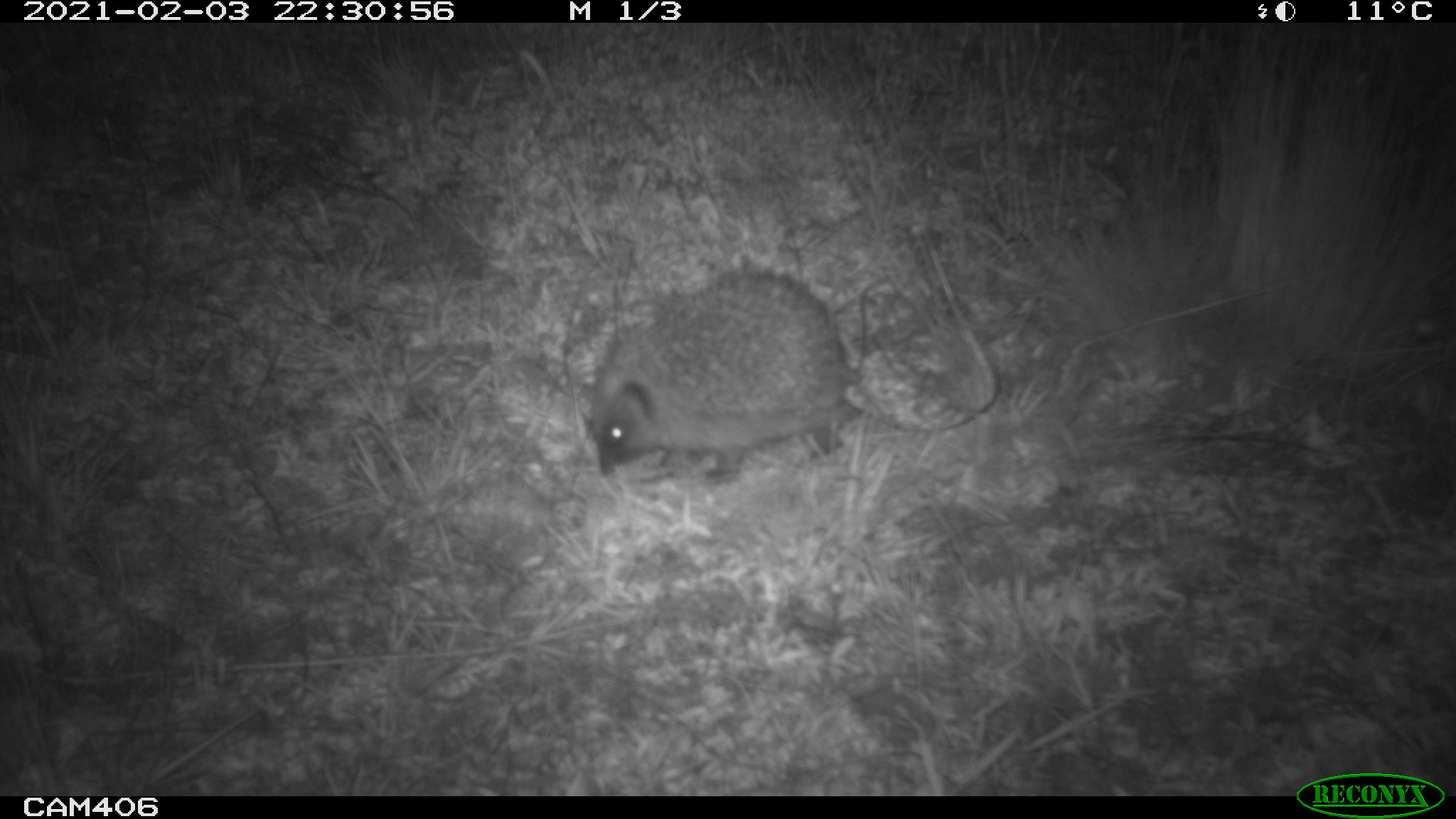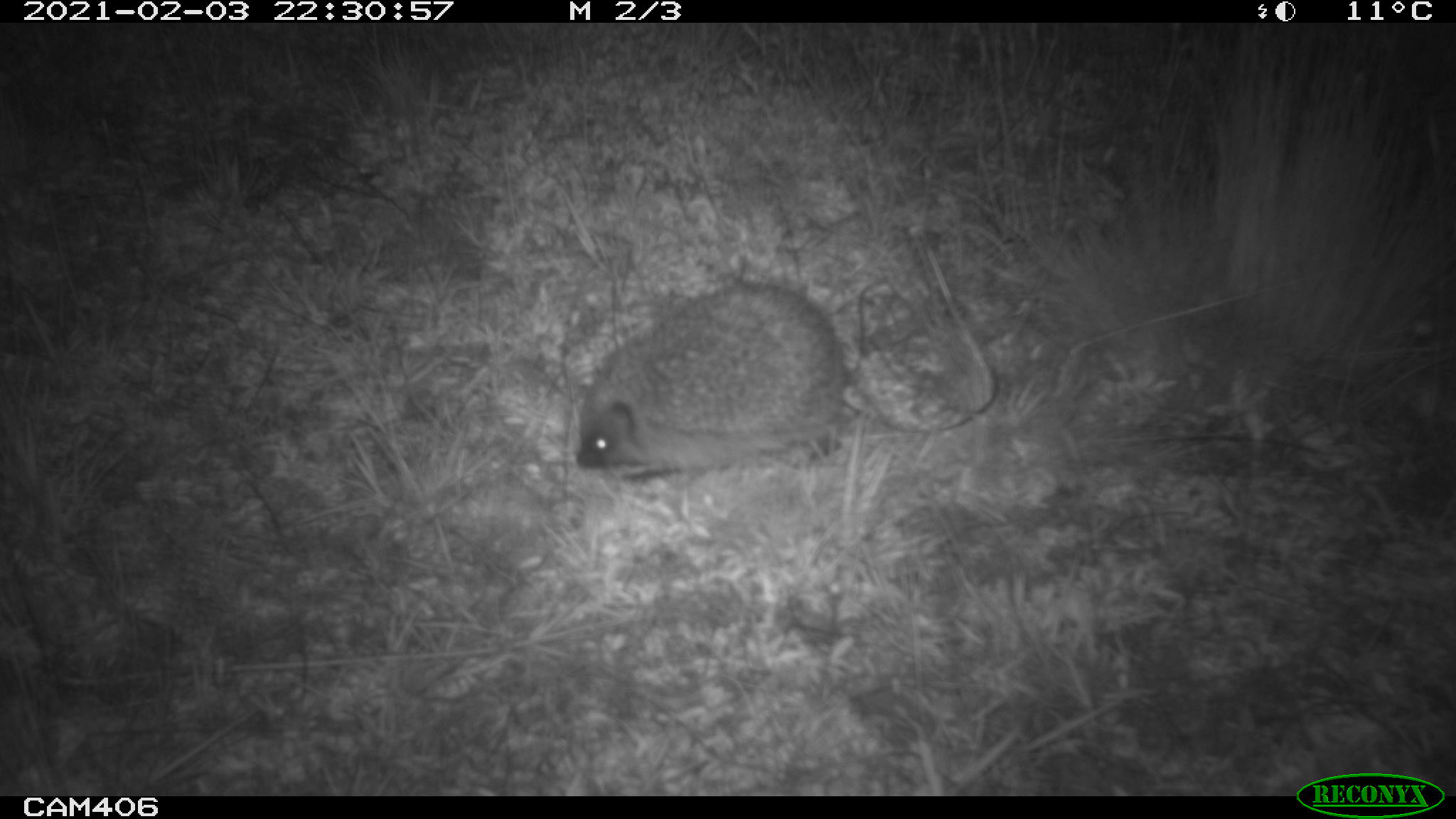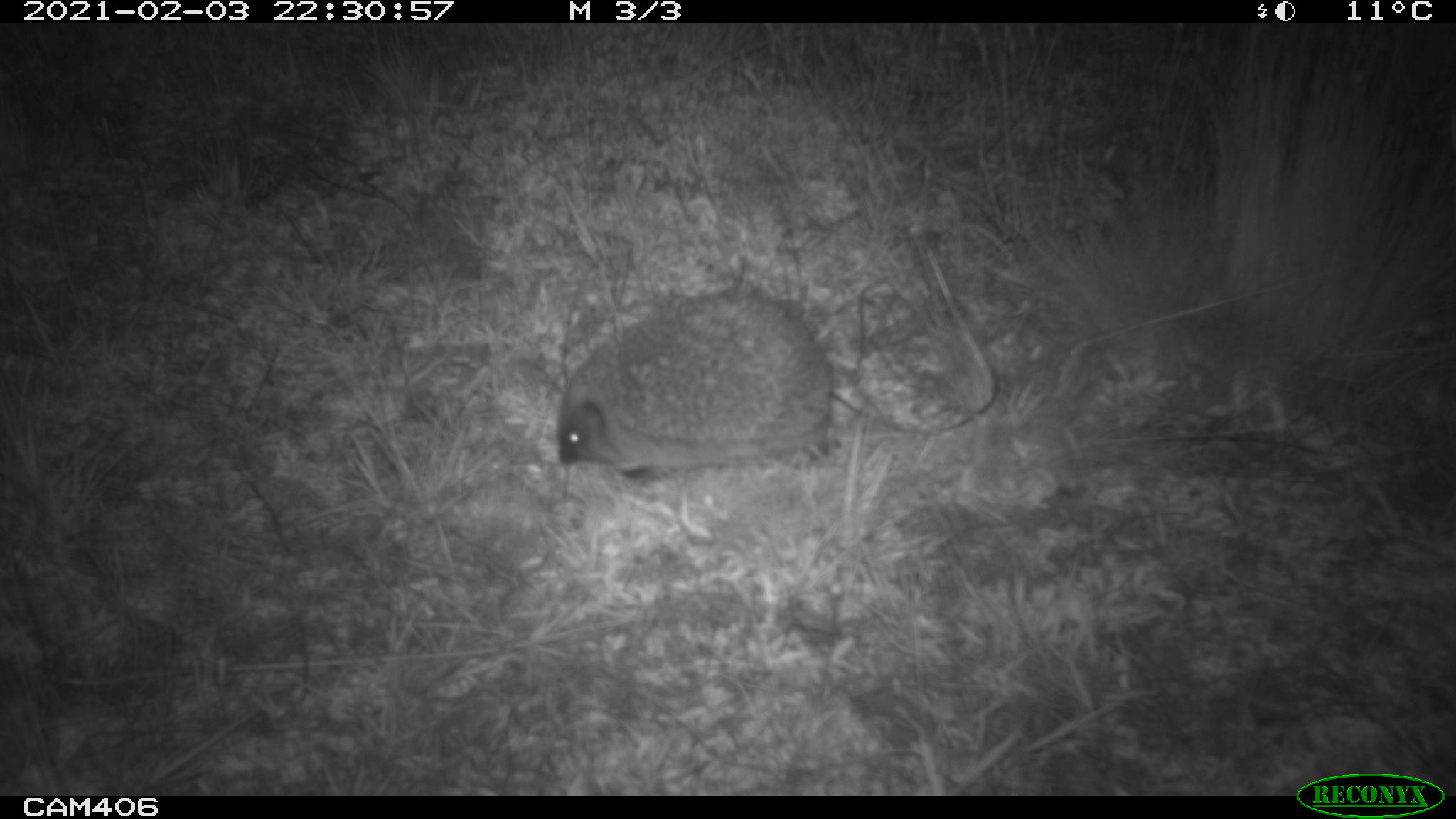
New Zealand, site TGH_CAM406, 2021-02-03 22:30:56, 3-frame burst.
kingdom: Animalia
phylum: Chordata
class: Mammalia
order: Eulipotyphla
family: Erinaceidae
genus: Erinaceus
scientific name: Erinaceus europaeus europaeus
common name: european hedgehog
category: hedgehog